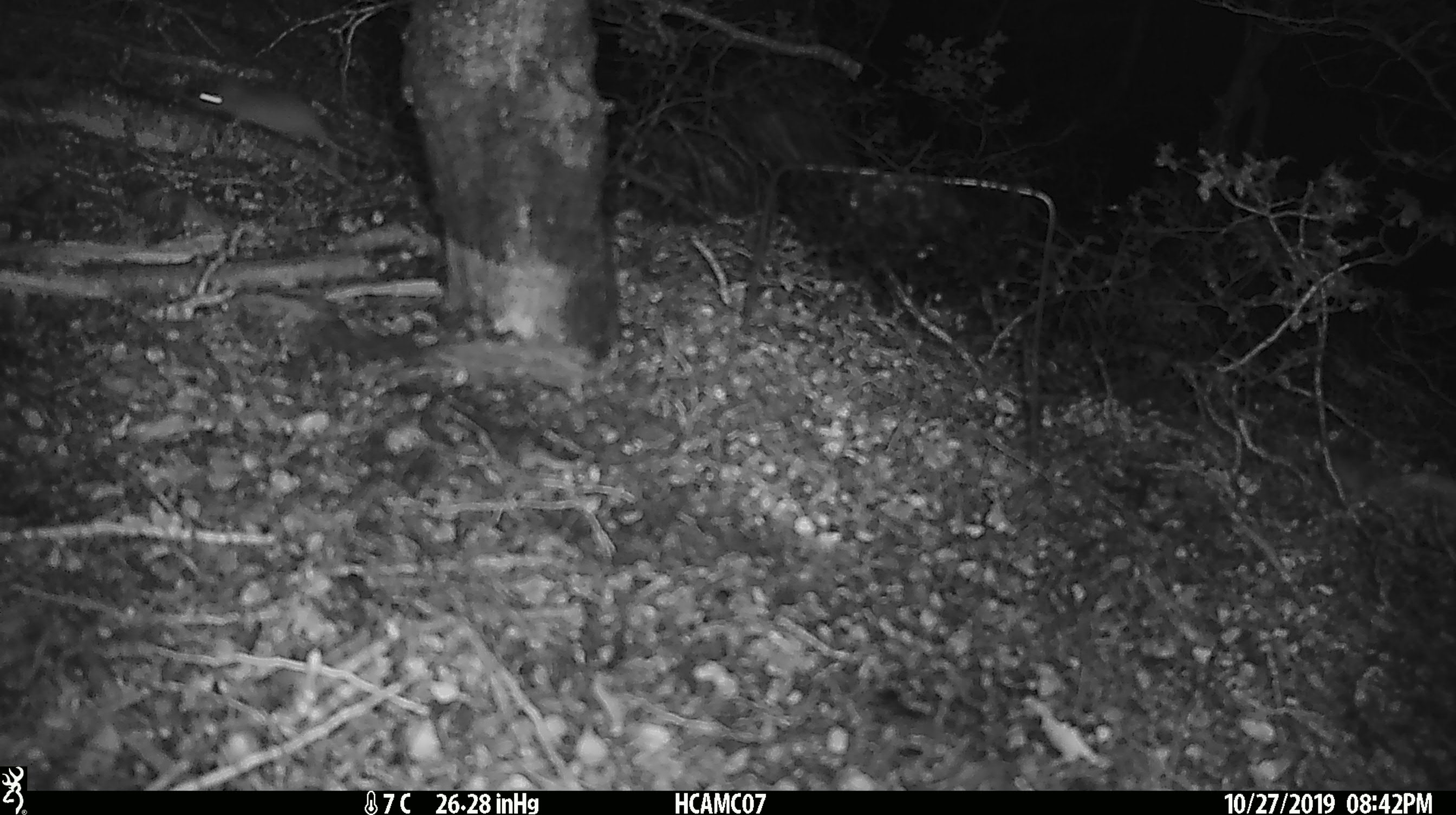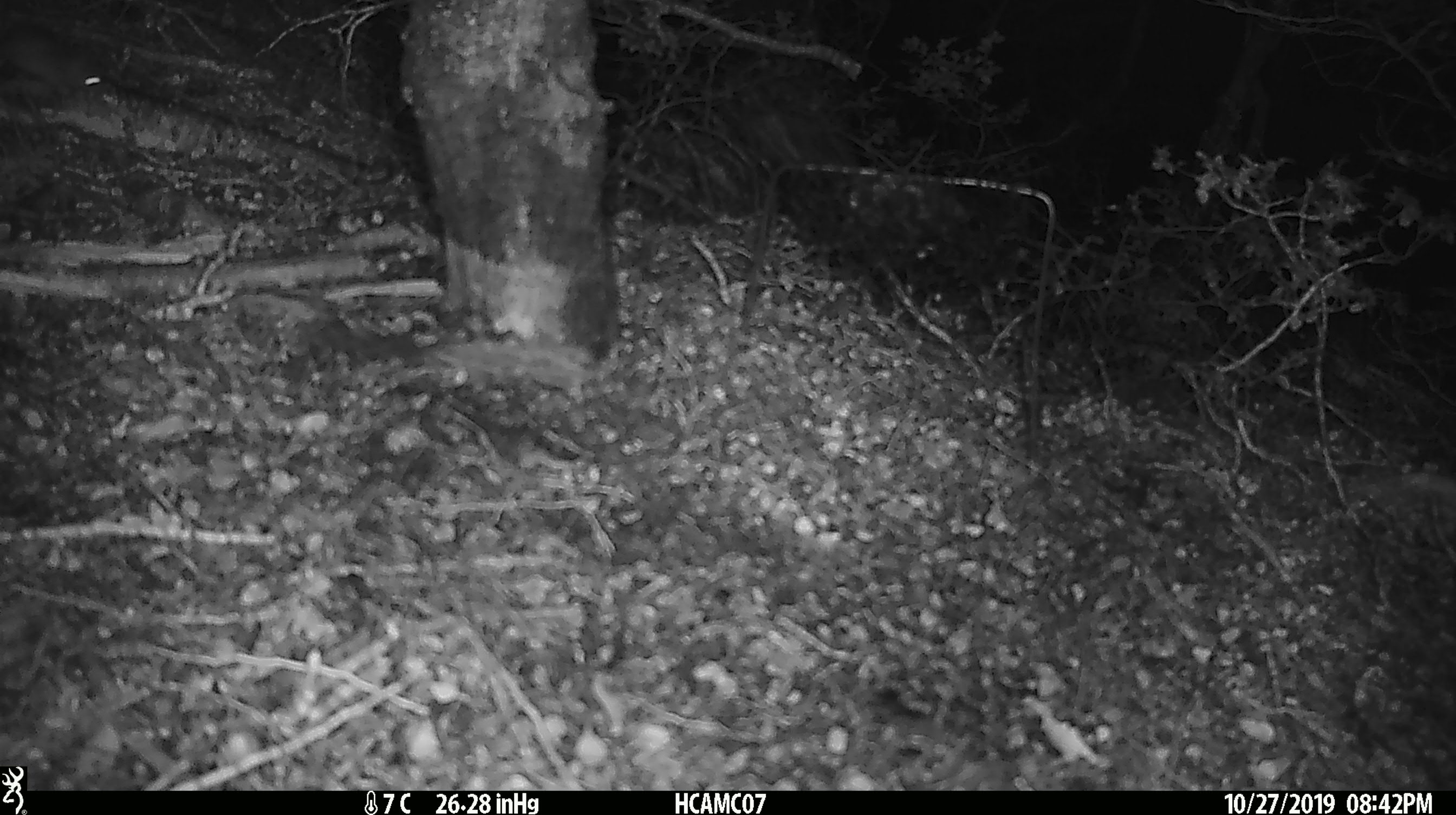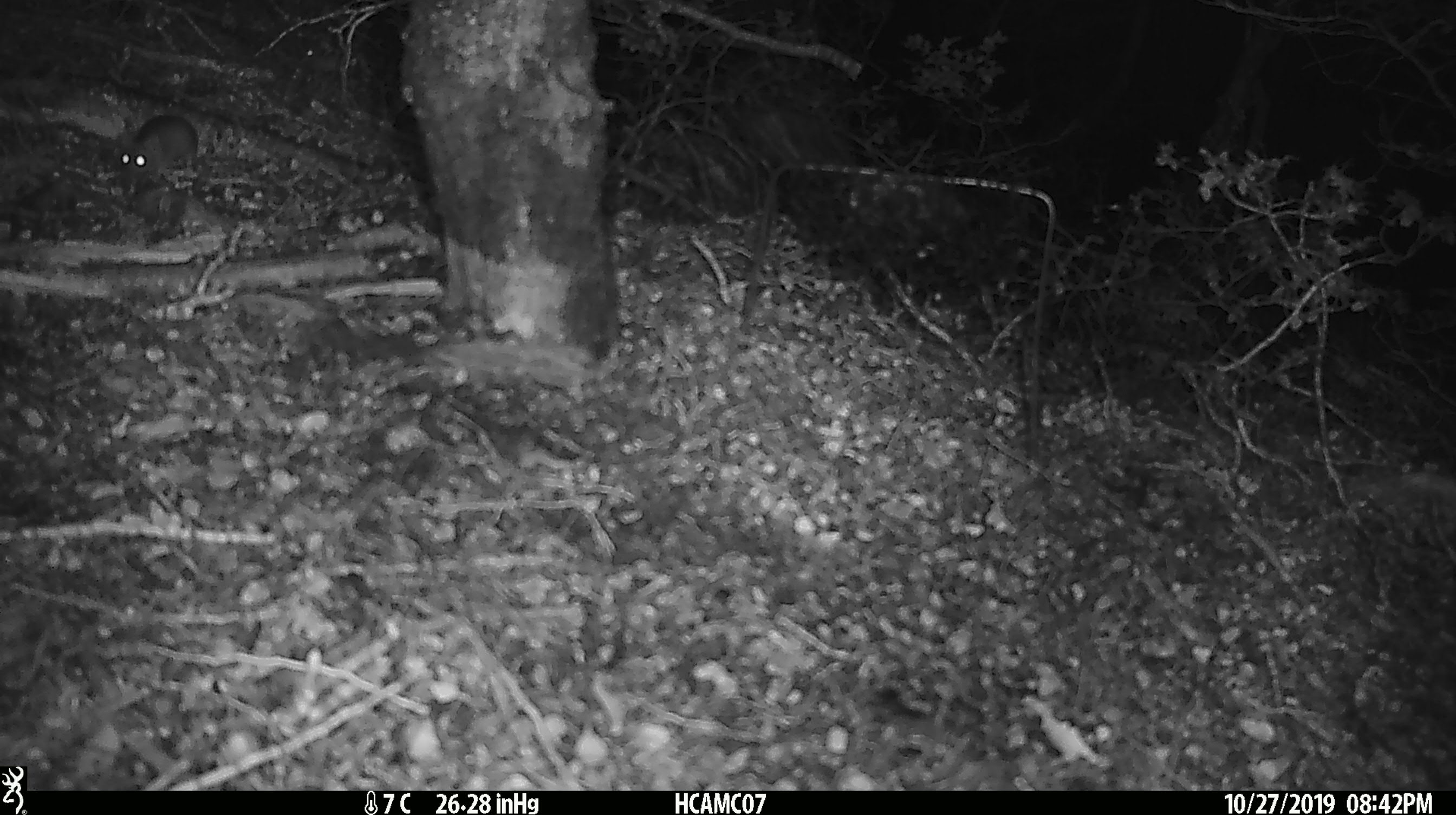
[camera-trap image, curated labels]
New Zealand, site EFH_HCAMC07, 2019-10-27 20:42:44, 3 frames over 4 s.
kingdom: Animalia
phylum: Chordata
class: Mammalia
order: Rodentia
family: Muridae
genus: Mus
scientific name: Mus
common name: mouse